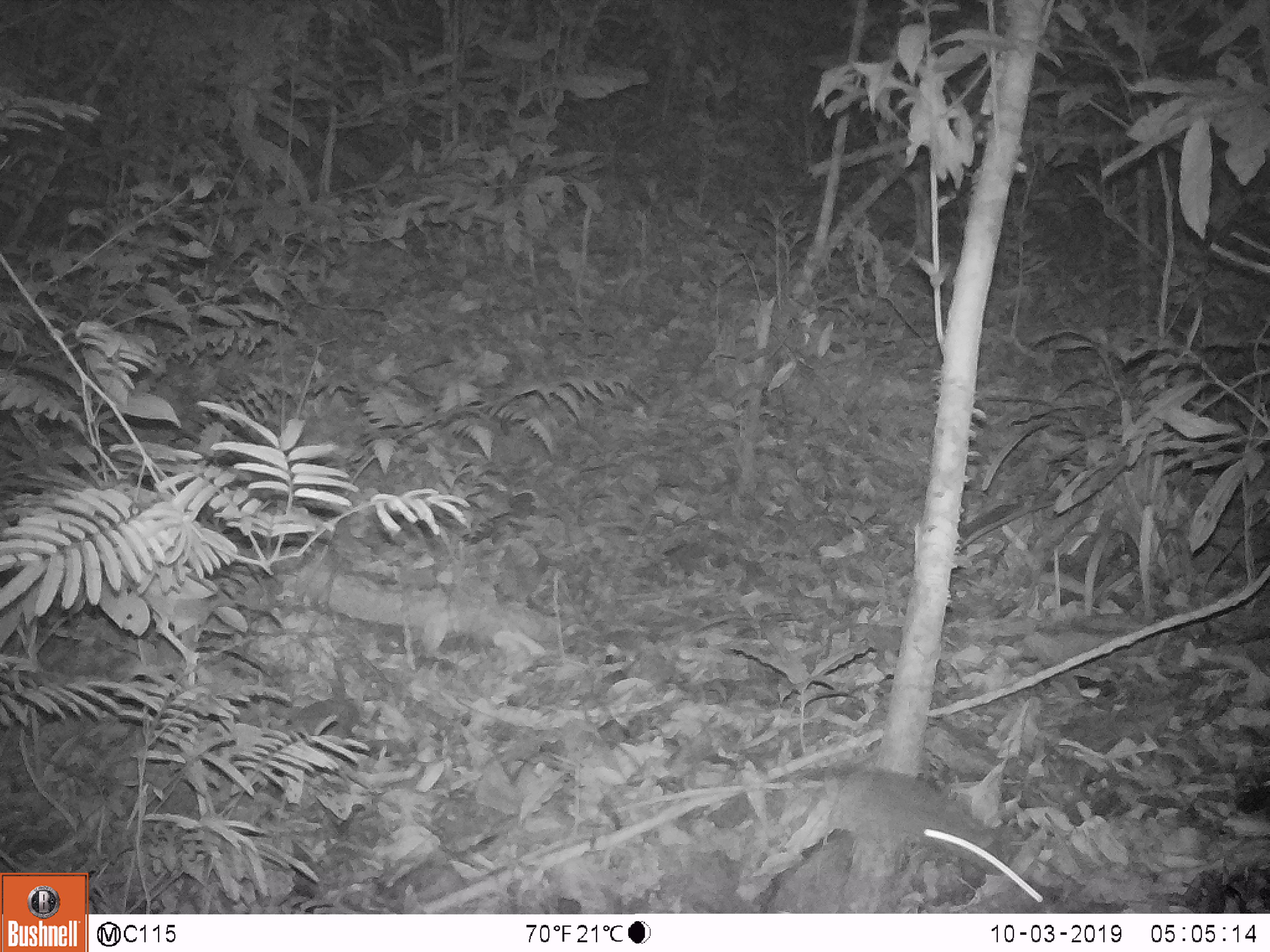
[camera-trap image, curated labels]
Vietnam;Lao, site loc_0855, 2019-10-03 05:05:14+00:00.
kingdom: Animalia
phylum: Chordata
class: Mammalia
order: Rodentia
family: Muridae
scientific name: Muridae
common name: old-world mice and rats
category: unidentified murid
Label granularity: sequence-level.